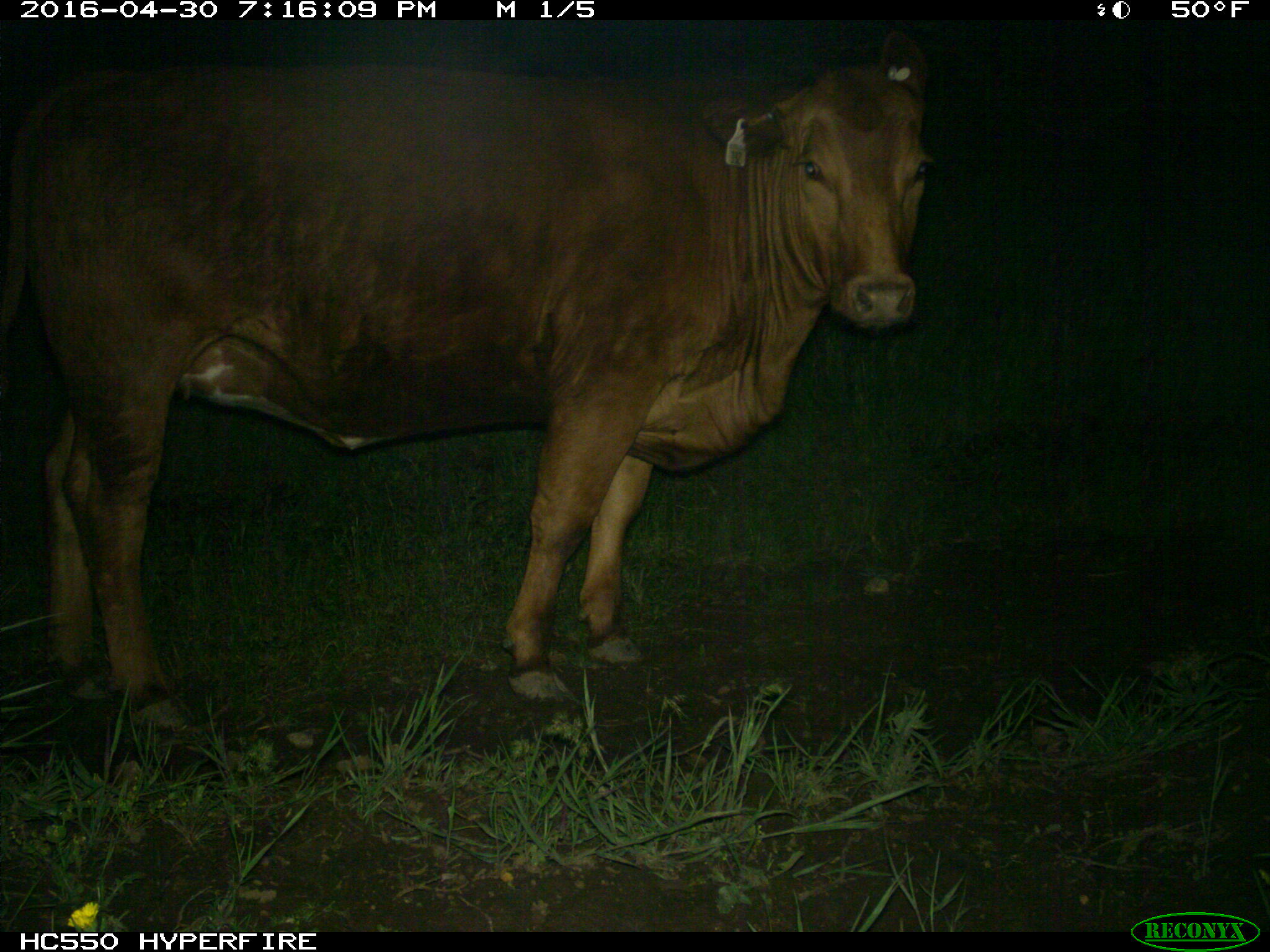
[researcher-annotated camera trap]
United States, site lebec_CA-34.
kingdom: Animalia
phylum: Chordata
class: Mammalia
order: Artiodactyla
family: Bovidae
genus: Bos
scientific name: Bos taurus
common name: domestic cow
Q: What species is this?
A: Bos taurus (domestic cow).